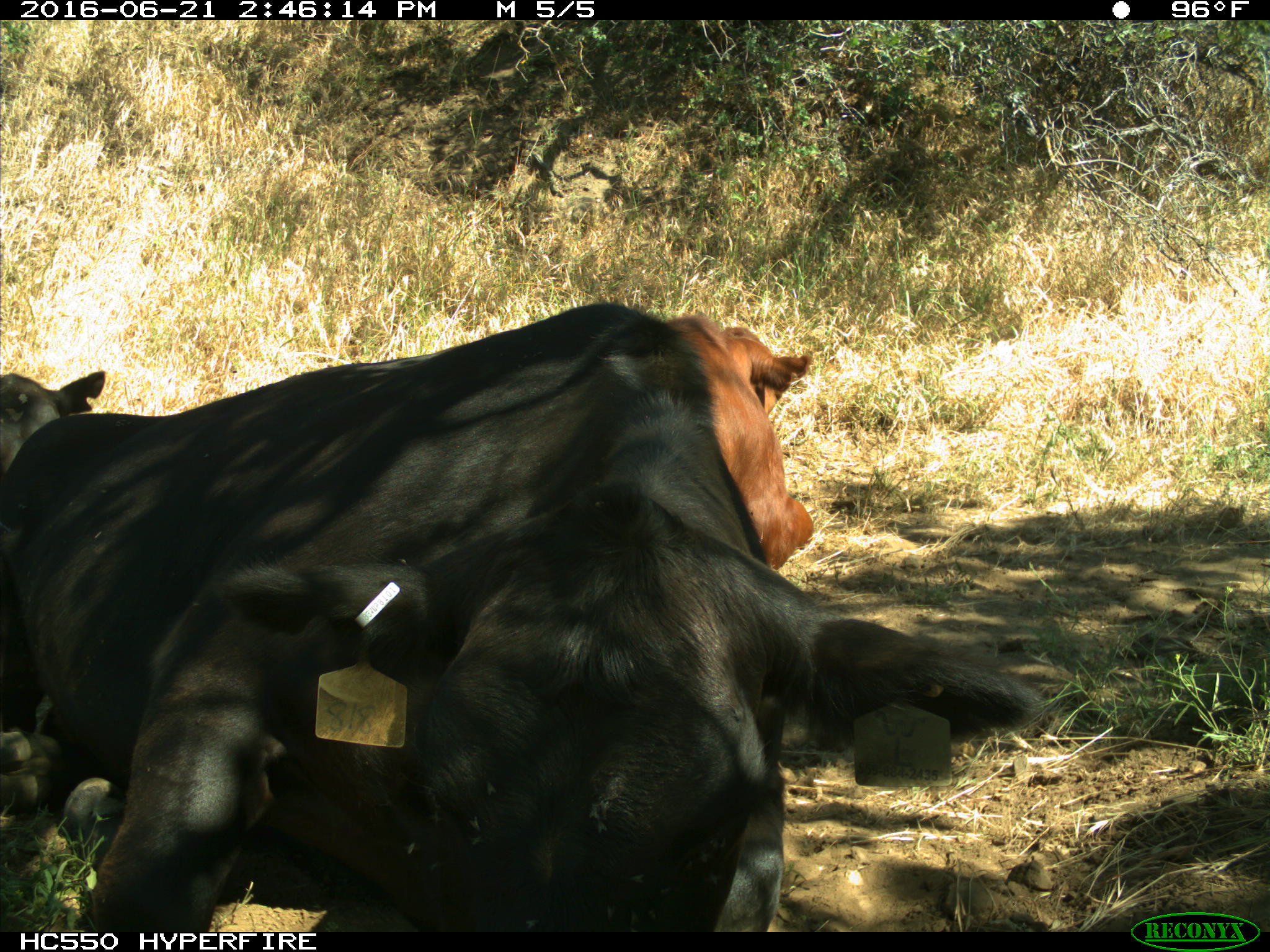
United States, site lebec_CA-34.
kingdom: Animalia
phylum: Chordata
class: Mammalia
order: Artiodactyla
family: Bovidae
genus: Bos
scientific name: Bos taurus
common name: domestic cow